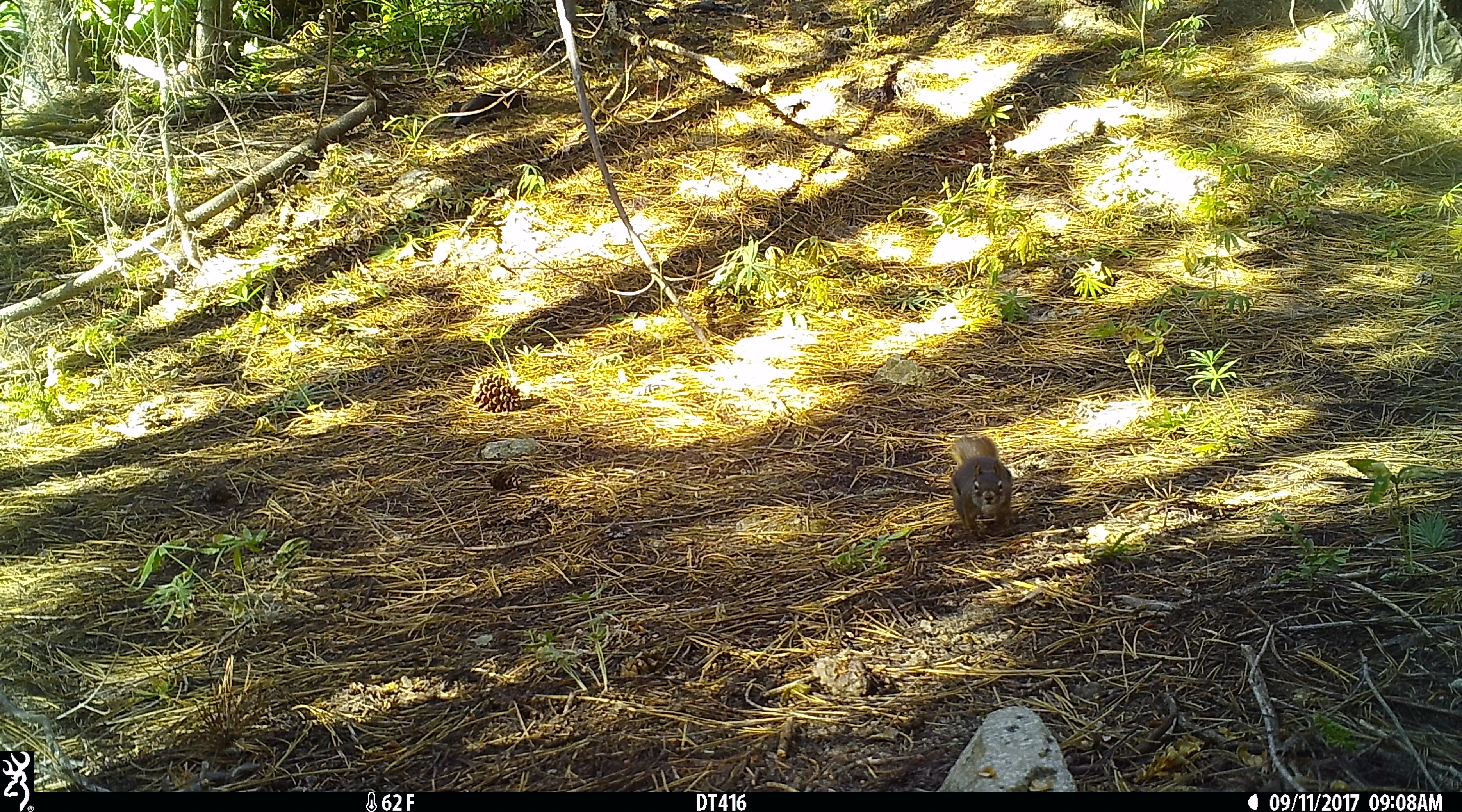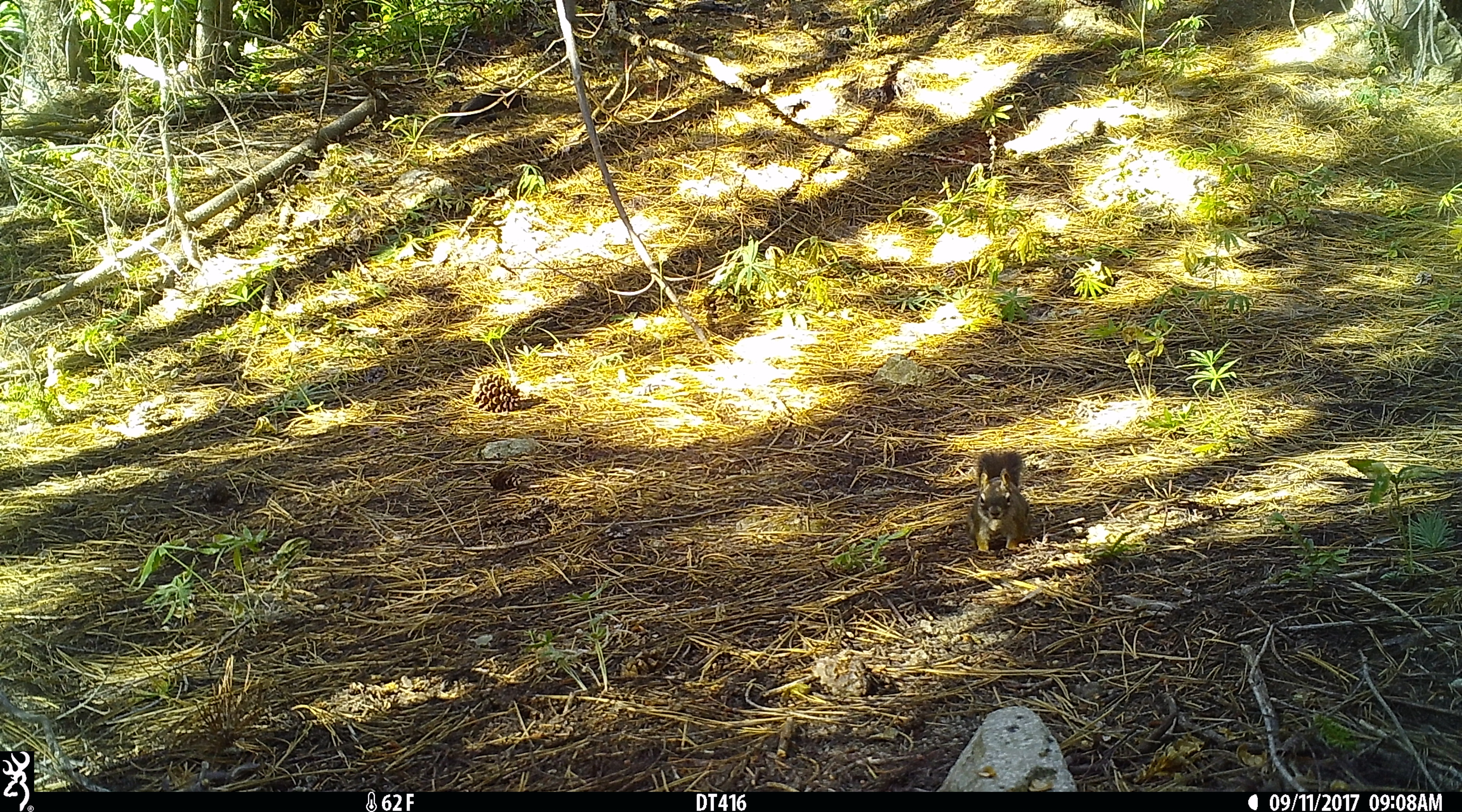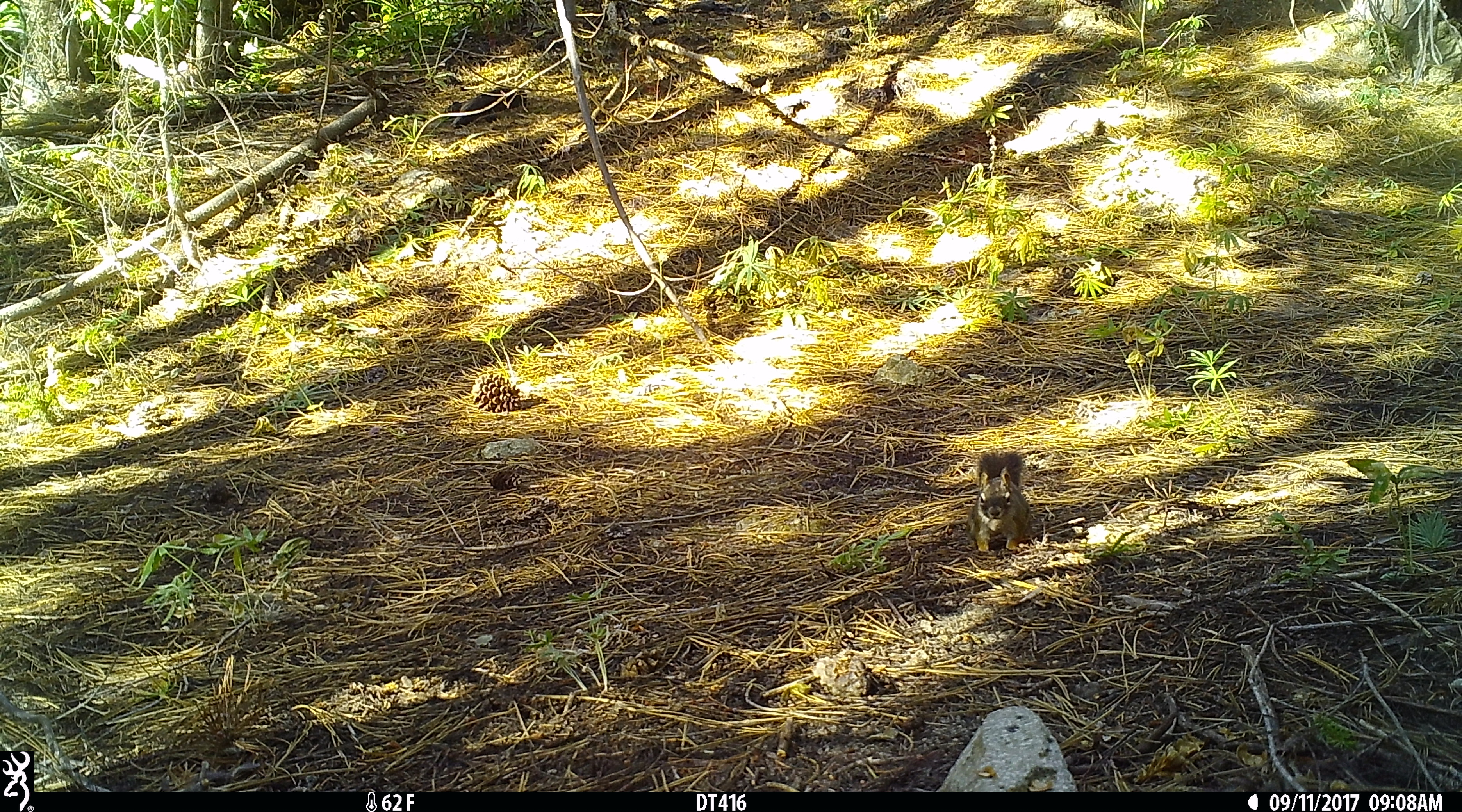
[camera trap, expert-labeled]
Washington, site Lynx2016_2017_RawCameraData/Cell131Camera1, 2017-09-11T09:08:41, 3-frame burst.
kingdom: Animalia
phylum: Chordata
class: Mammalia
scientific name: Mammalia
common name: small mammal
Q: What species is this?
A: Small mammal (Mammalia).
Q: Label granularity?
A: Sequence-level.